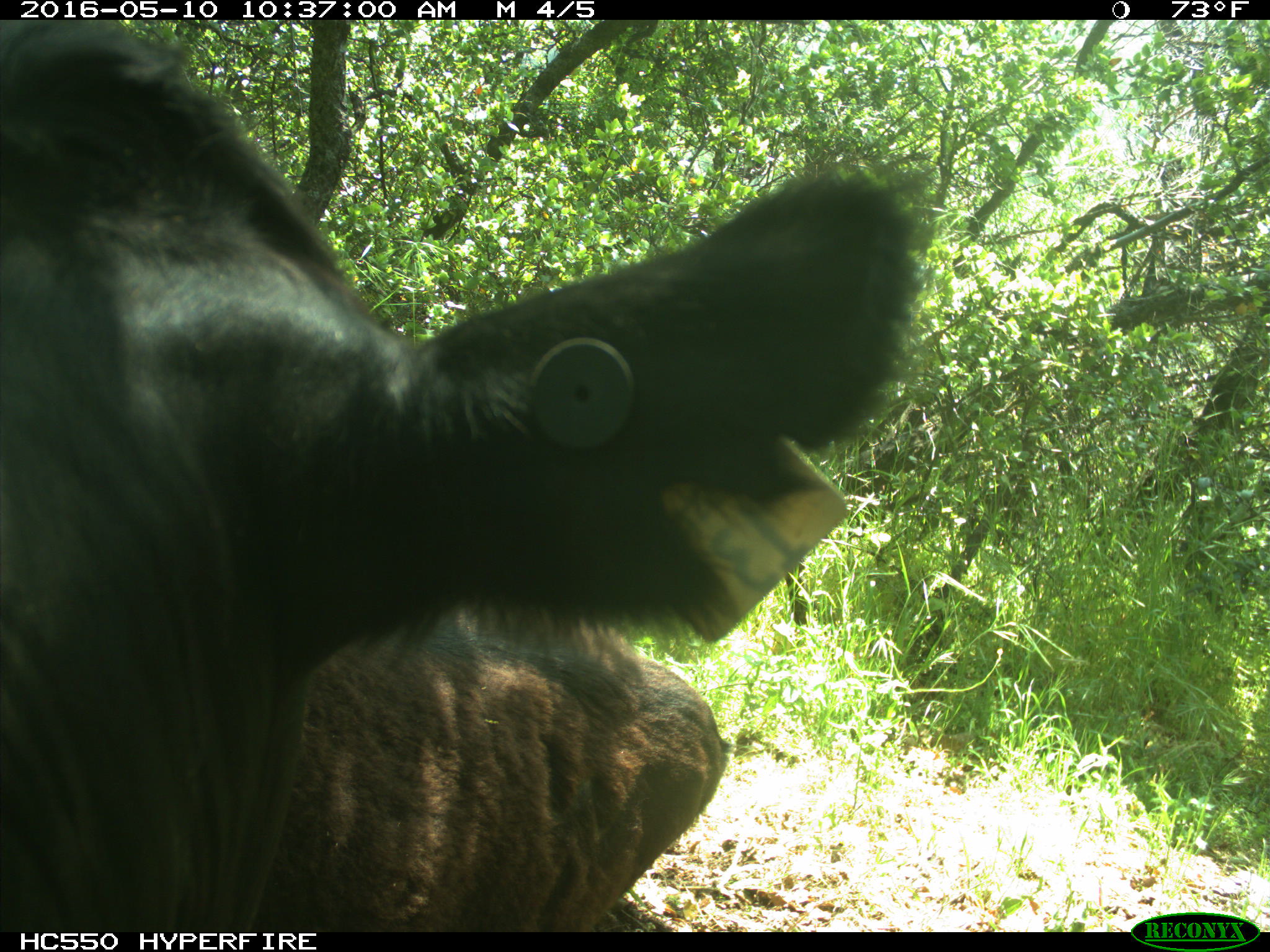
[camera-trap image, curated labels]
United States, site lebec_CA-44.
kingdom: Animalia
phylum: Chordata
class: Mammalia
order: Artiodactyla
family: Bovidae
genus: Bos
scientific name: Bos taurus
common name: domestic cow